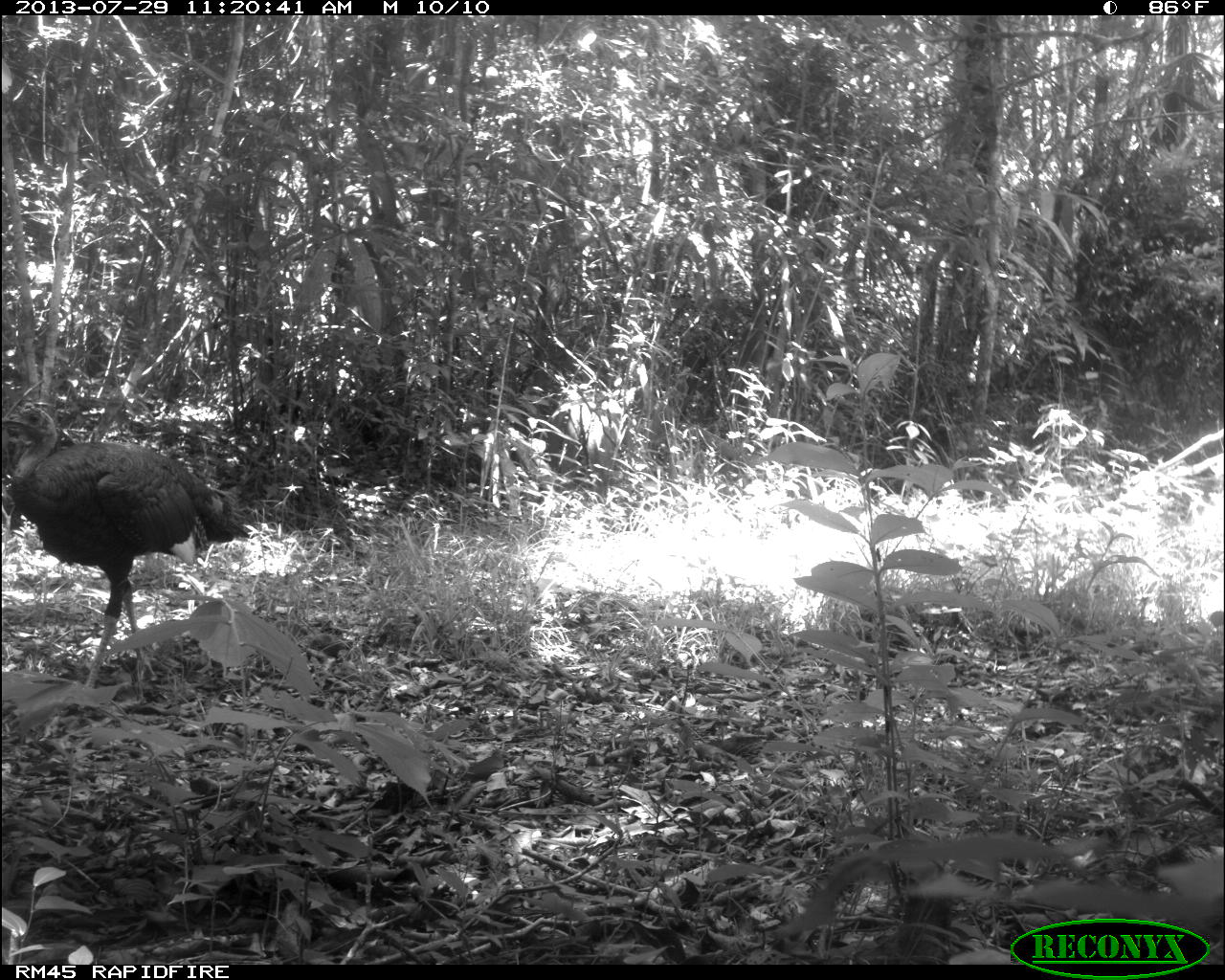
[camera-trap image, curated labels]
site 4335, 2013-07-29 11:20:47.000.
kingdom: Animalia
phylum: Chordata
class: Aves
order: Galliformes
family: Phasianidae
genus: Meleagris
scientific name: Meleagris ocellata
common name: ocellated turkey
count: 1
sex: male